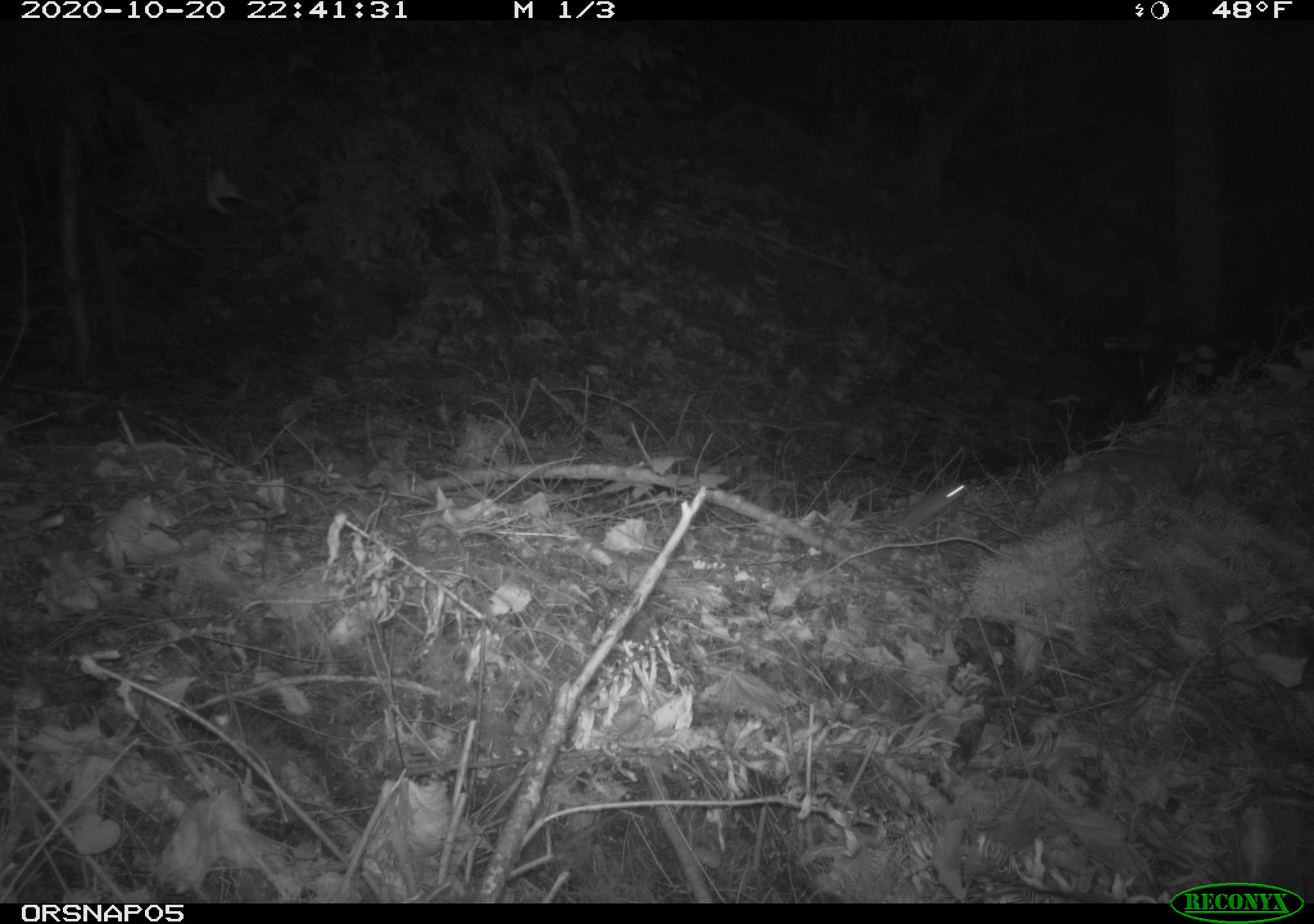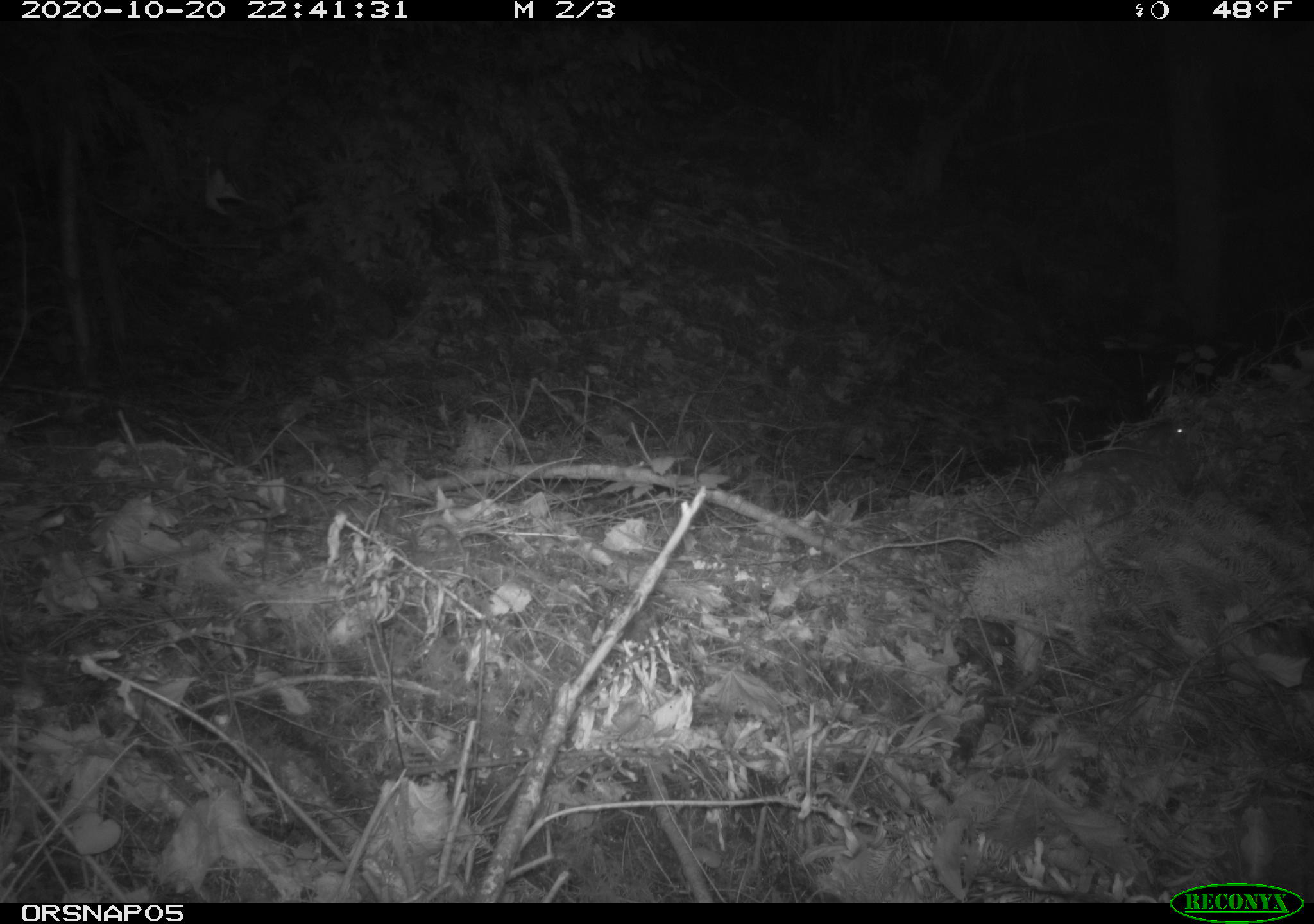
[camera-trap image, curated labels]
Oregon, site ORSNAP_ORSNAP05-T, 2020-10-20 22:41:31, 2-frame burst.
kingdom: Animalia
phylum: Chordata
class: Mammalia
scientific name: Mammalia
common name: small mammal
Small mammal (Mammalia).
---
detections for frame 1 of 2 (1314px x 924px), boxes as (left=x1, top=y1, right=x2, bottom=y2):
small mammal: (left=866, top=467, right=975, bottom=553)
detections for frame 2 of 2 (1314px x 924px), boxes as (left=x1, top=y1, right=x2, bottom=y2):
small mammal: (left=1132, top=413, right=1196, bottom=450)